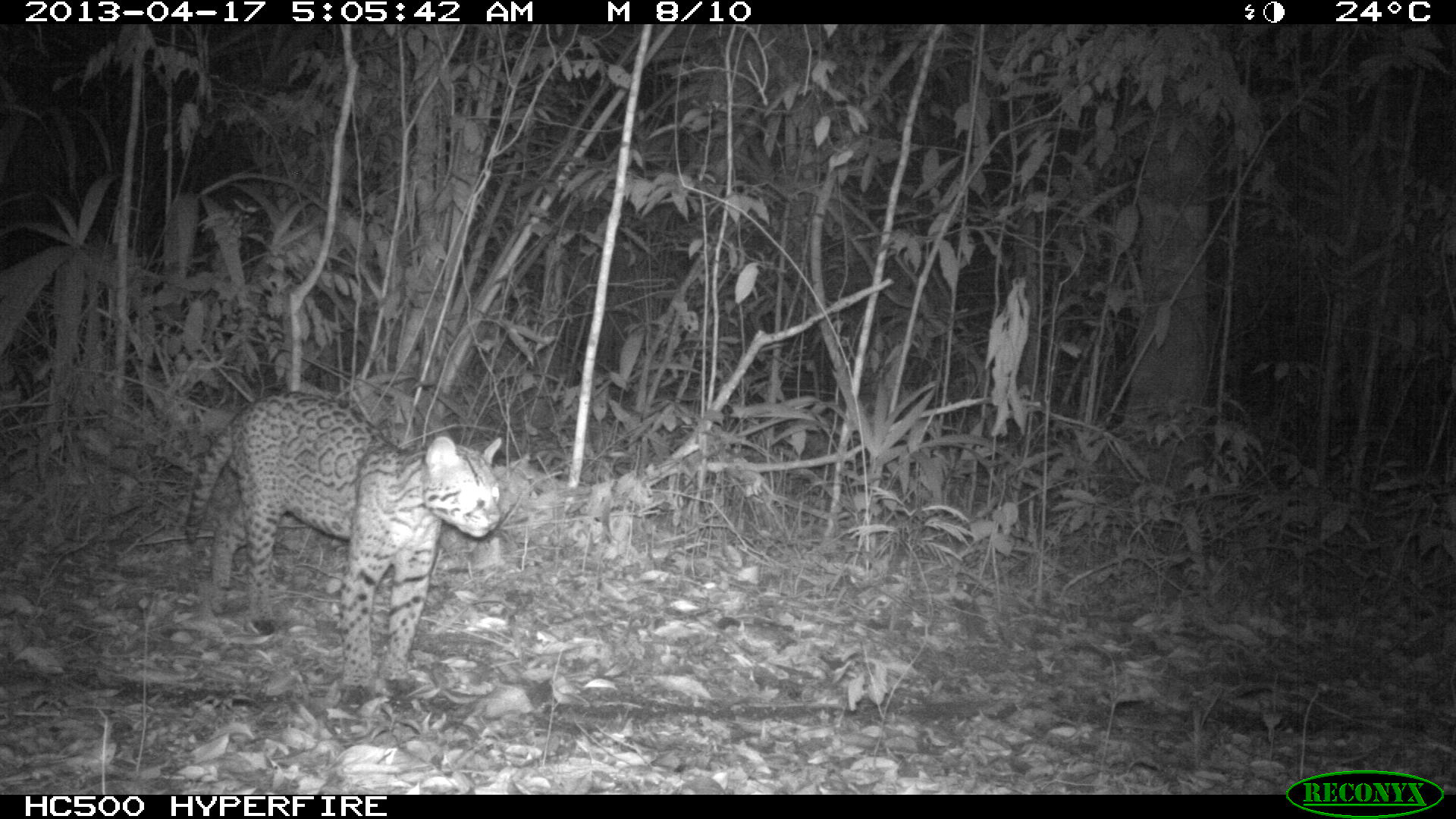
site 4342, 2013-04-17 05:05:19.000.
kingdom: Animalia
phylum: Chordata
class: Mammalia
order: Carnivora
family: Felidae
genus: Leopardus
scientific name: Leopardus pardalis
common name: ocelot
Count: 1.